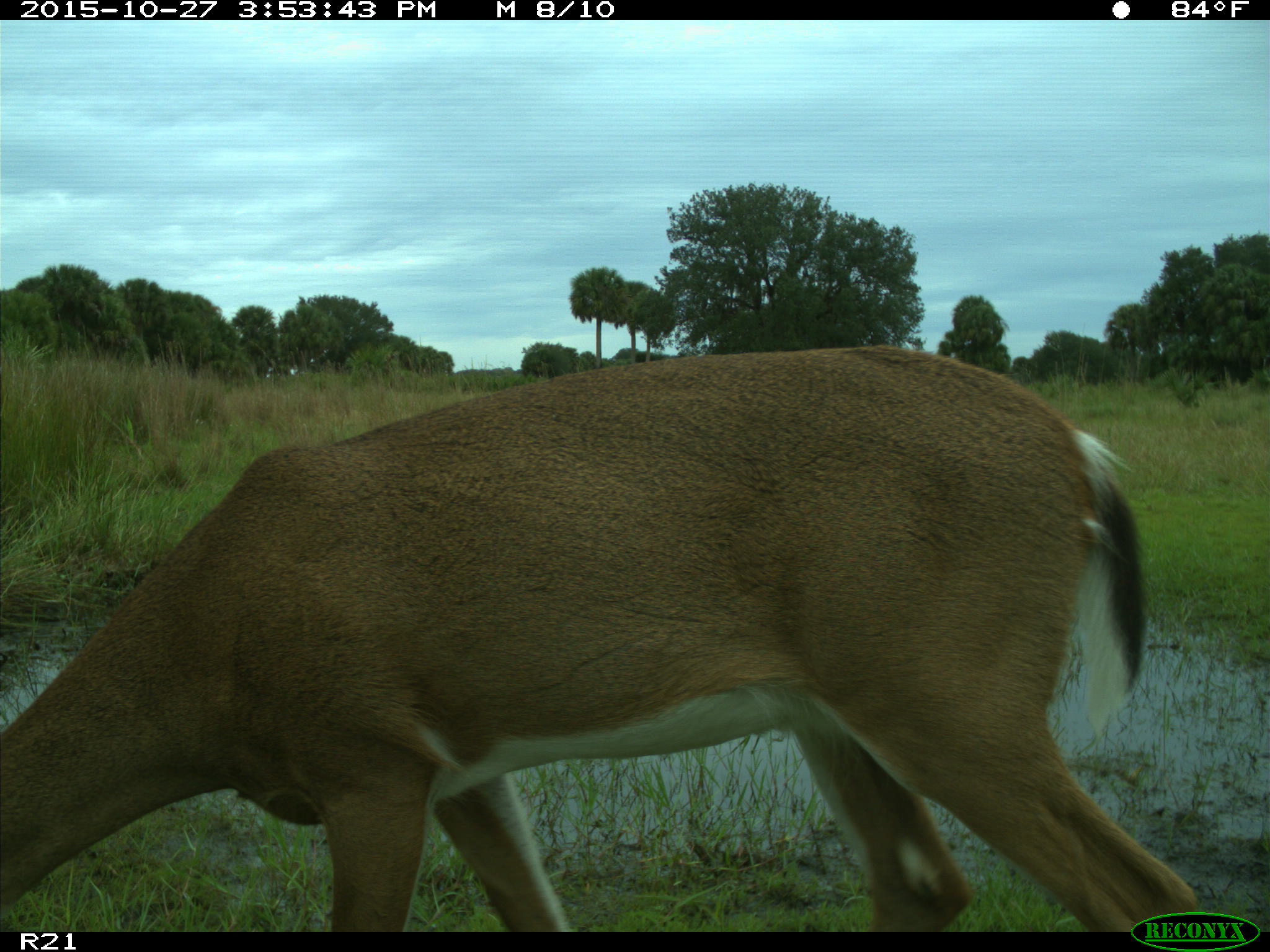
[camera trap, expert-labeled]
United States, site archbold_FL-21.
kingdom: Animalia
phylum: Chordata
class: Mammalia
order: Artiodactyla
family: Cervidae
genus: Odocoileus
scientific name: Odocoileus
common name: deer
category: unidentified deer